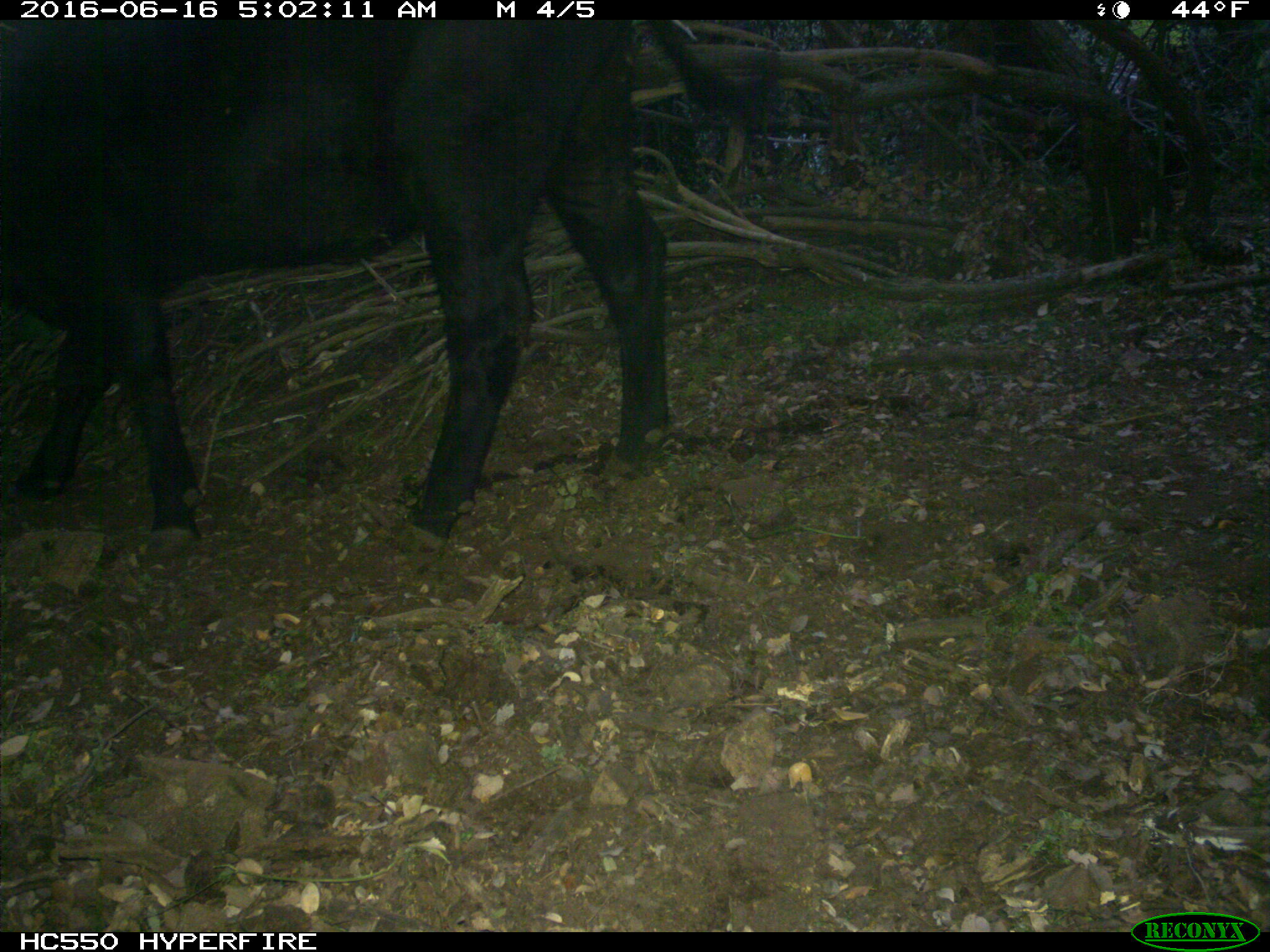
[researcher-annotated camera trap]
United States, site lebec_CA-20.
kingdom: Animalia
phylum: Chordata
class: Mammalia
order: Artiodactyla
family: Bovidae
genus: Bos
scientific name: Bos taurus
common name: domestic cow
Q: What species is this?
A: Bos taurus (domestic cow).